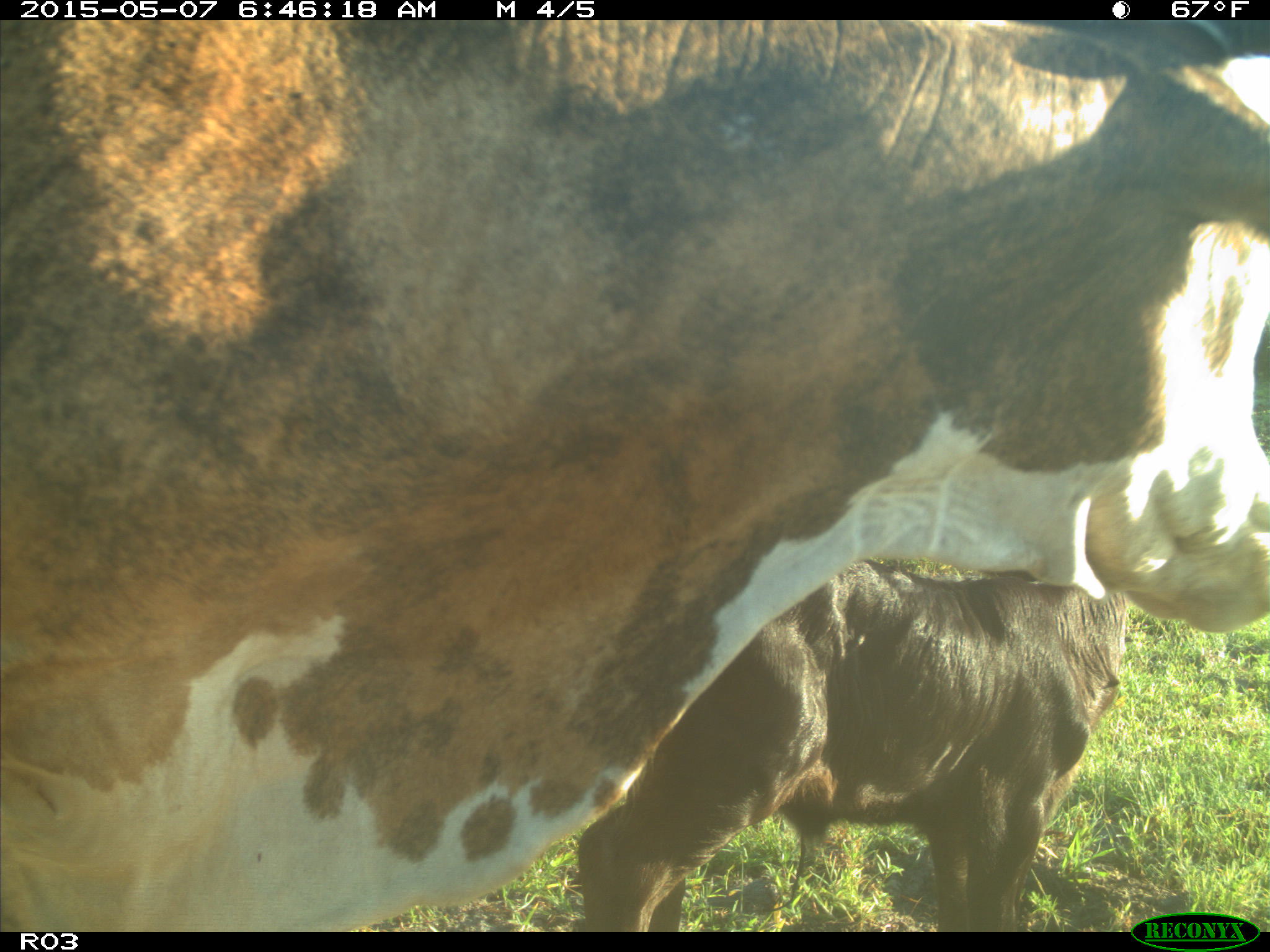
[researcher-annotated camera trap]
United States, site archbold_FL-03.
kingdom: Animalia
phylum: Chordata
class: Mammalia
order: Artiodactyla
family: Bovidae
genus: Bos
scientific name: Bos taurus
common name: domestic cow